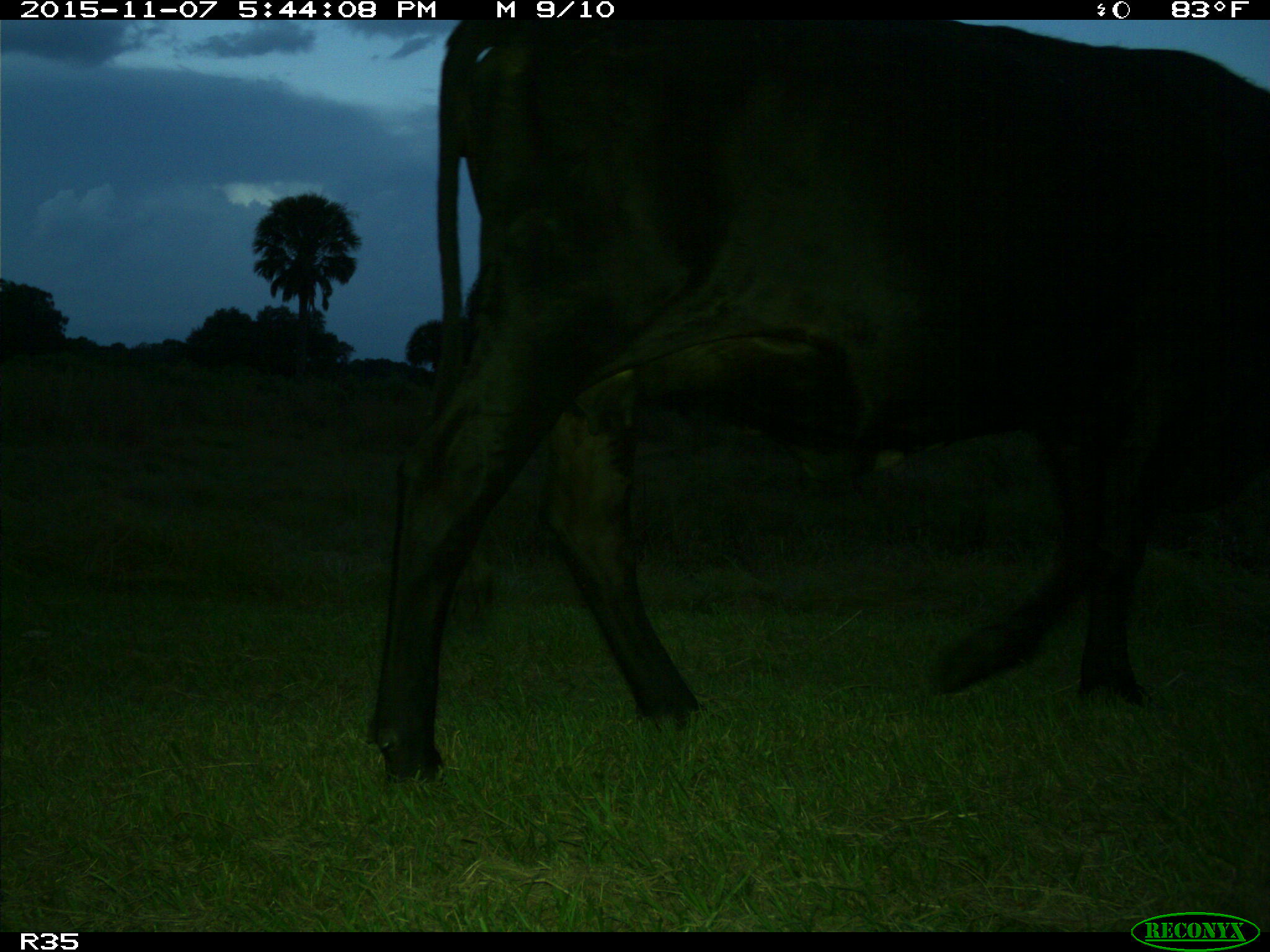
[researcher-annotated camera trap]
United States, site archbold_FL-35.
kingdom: Animalia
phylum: Chordata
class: Mammalia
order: Artiodactyla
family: Bovidae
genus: Bos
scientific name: Bos taurus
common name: domestic cow